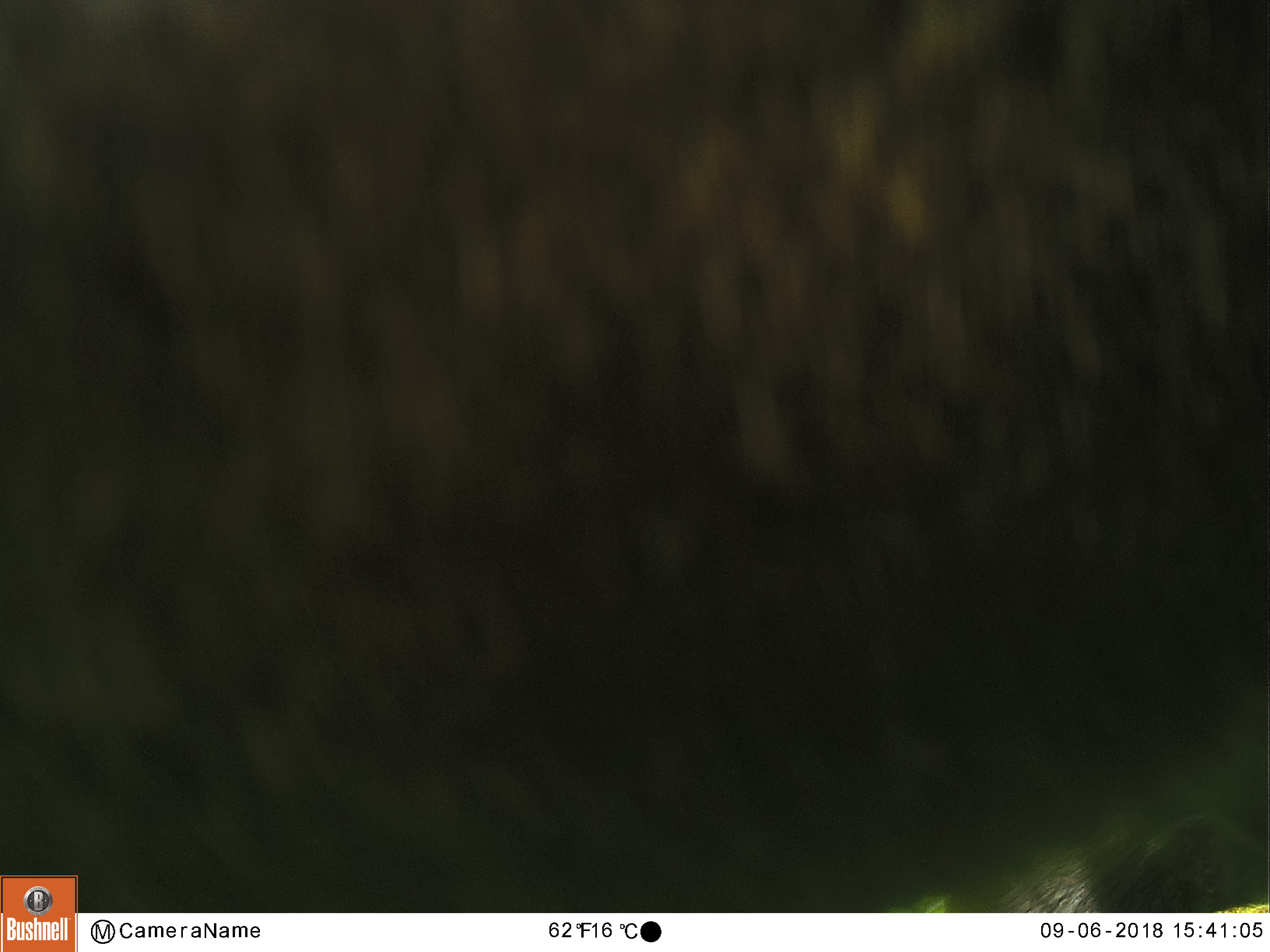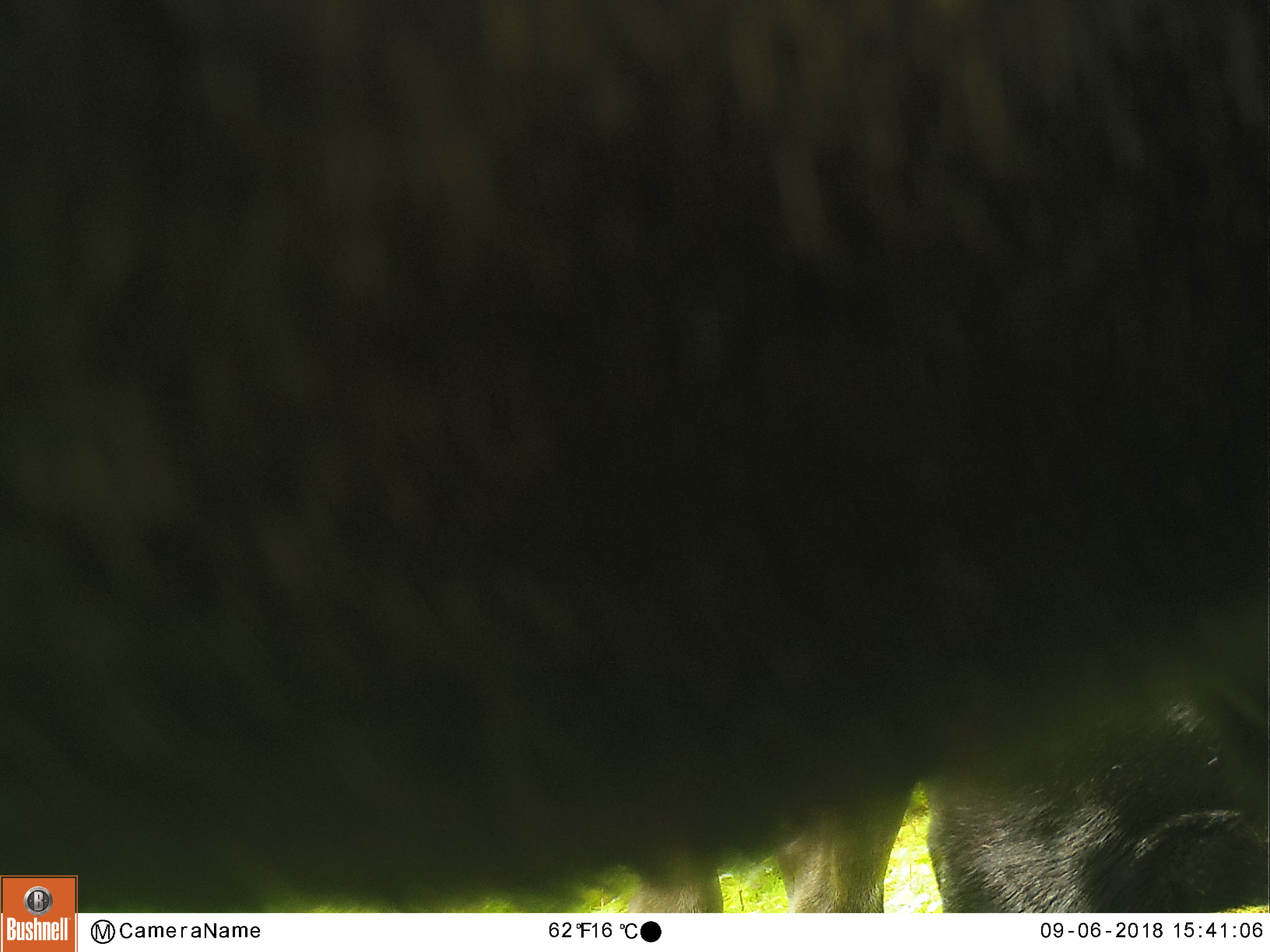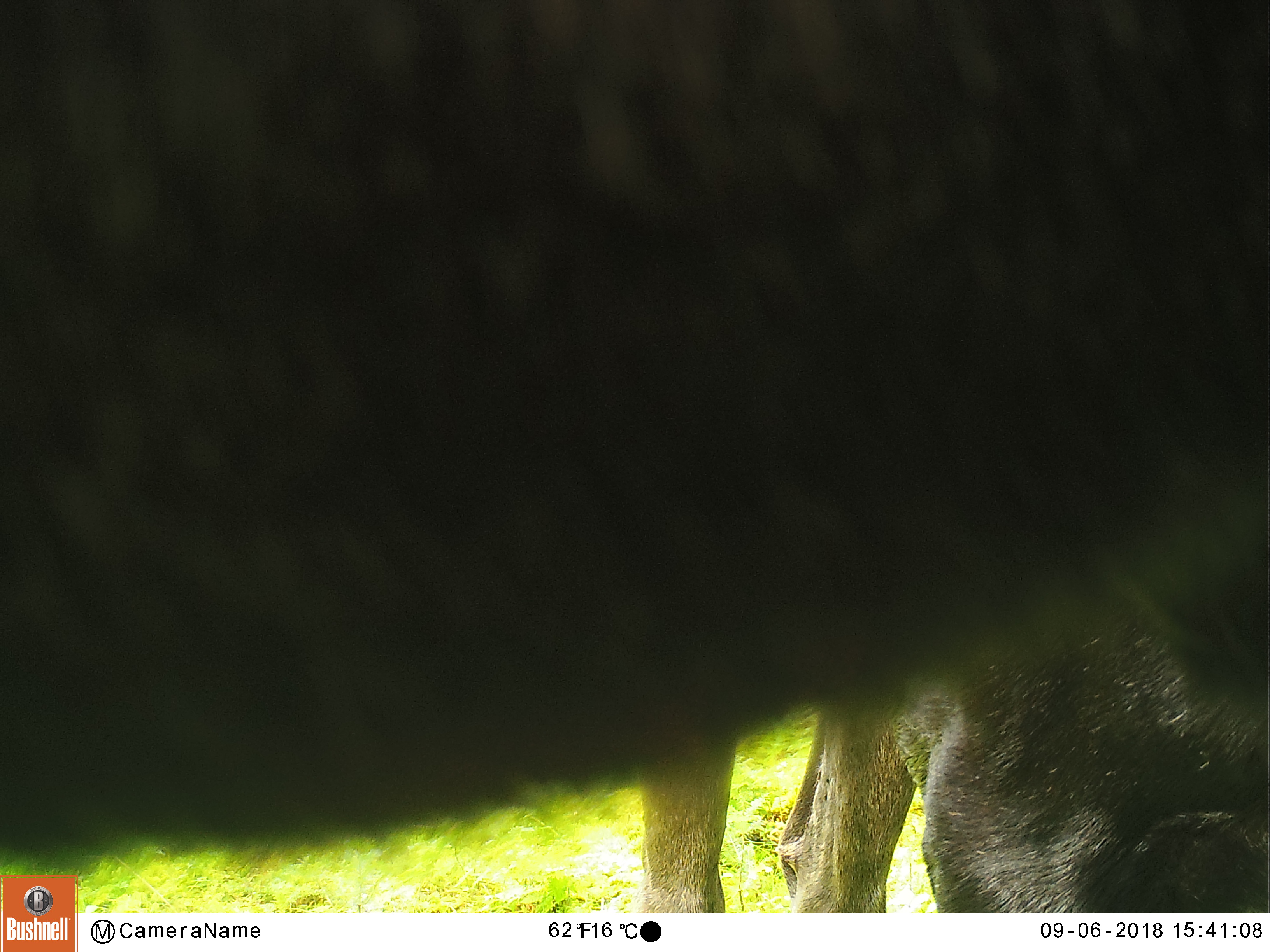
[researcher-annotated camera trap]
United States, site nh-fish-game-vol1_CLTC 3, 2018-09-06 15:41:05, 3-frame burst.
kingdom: Animalia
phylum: Chordata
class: Mammalia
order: Artiodactyla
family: Cervidae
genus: Alces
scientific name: Alces alces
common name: moose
Moose (Alces alces).